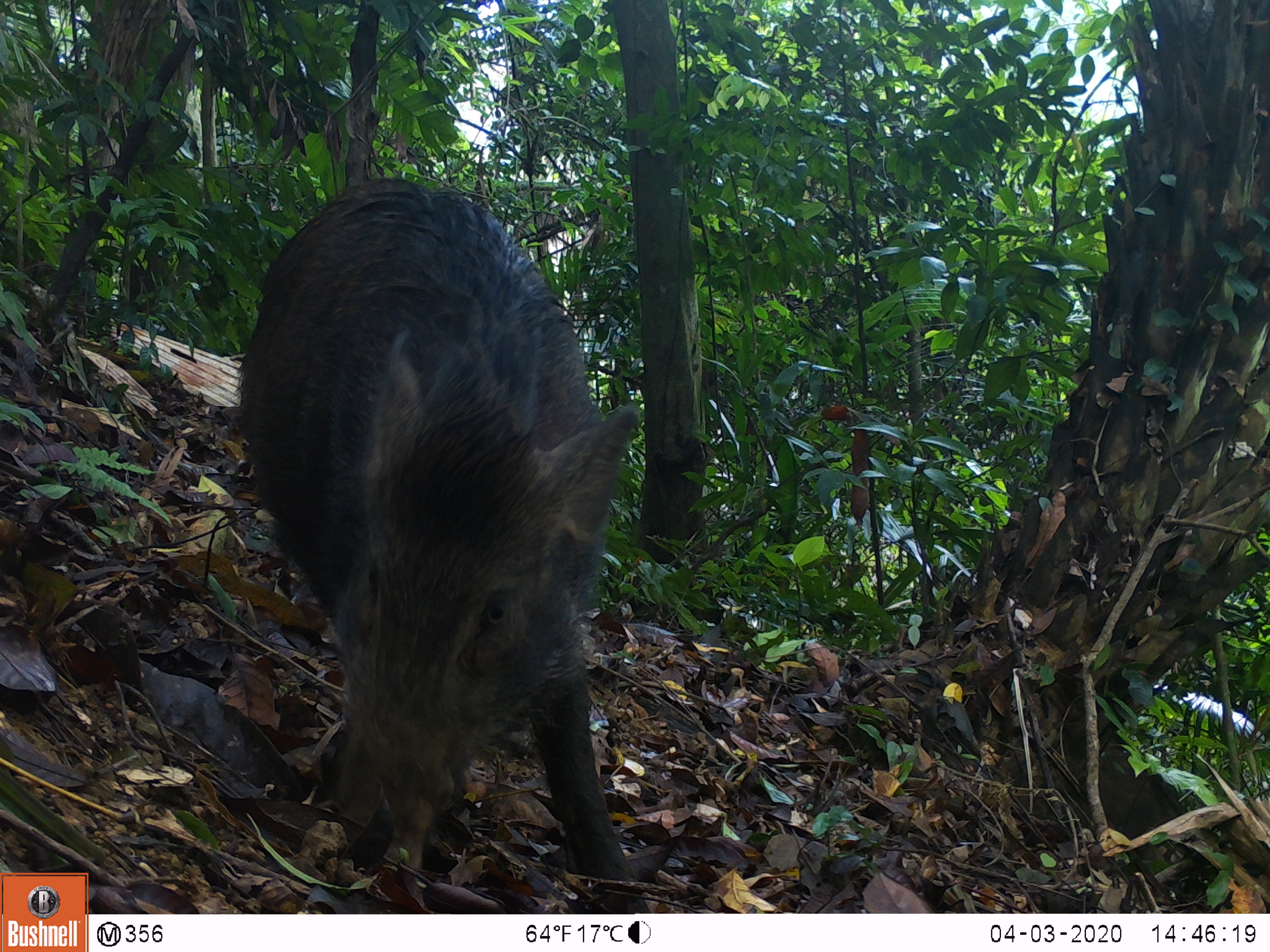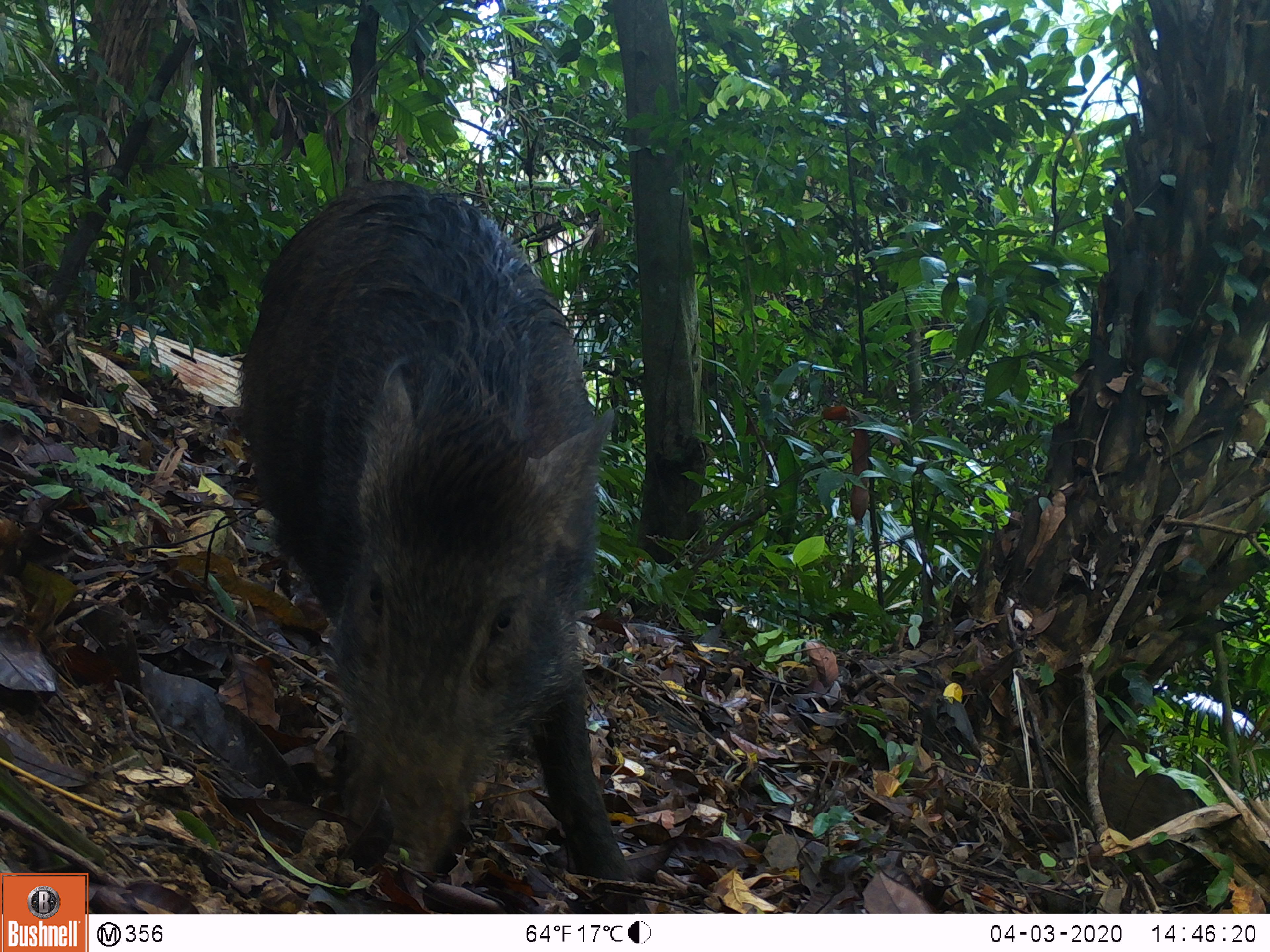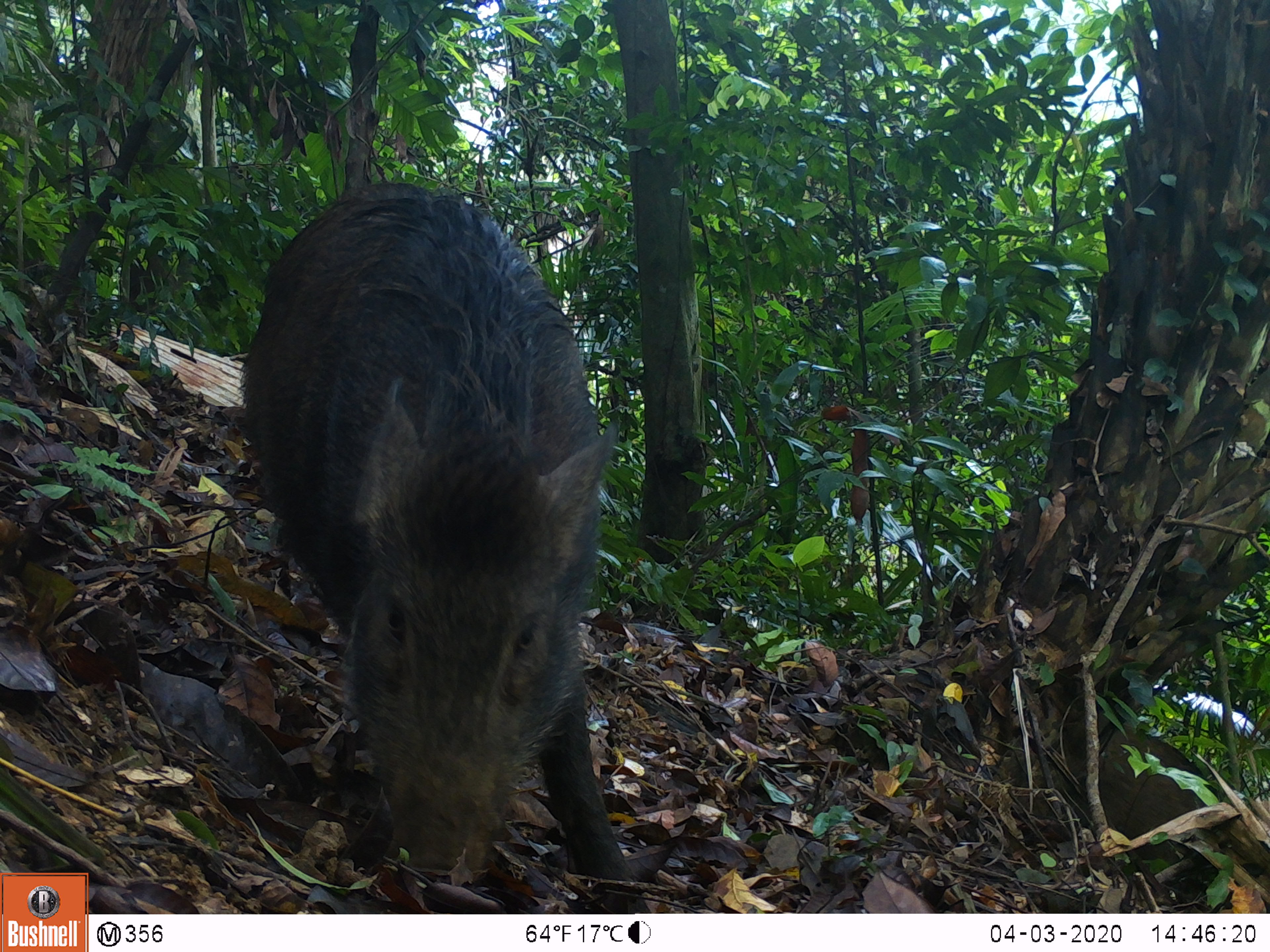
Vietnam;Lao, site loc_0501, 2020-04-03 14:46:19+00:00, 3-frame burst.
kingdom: Animalia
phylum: Chordata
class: Mammalia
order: Artiodactyla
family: Suidae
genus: Sus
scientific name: Sus scrofa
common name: eurasian wild pig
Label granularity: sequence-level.